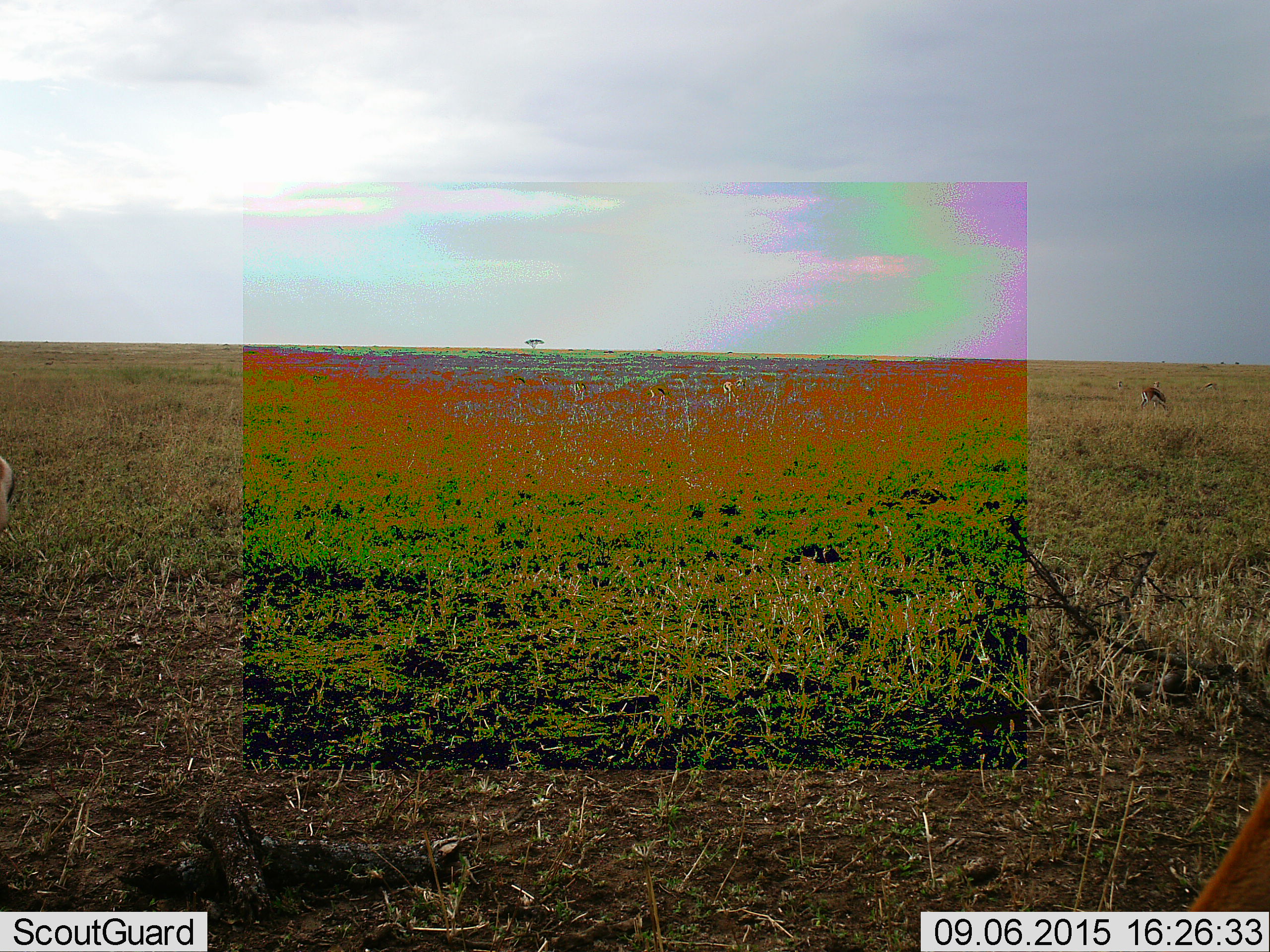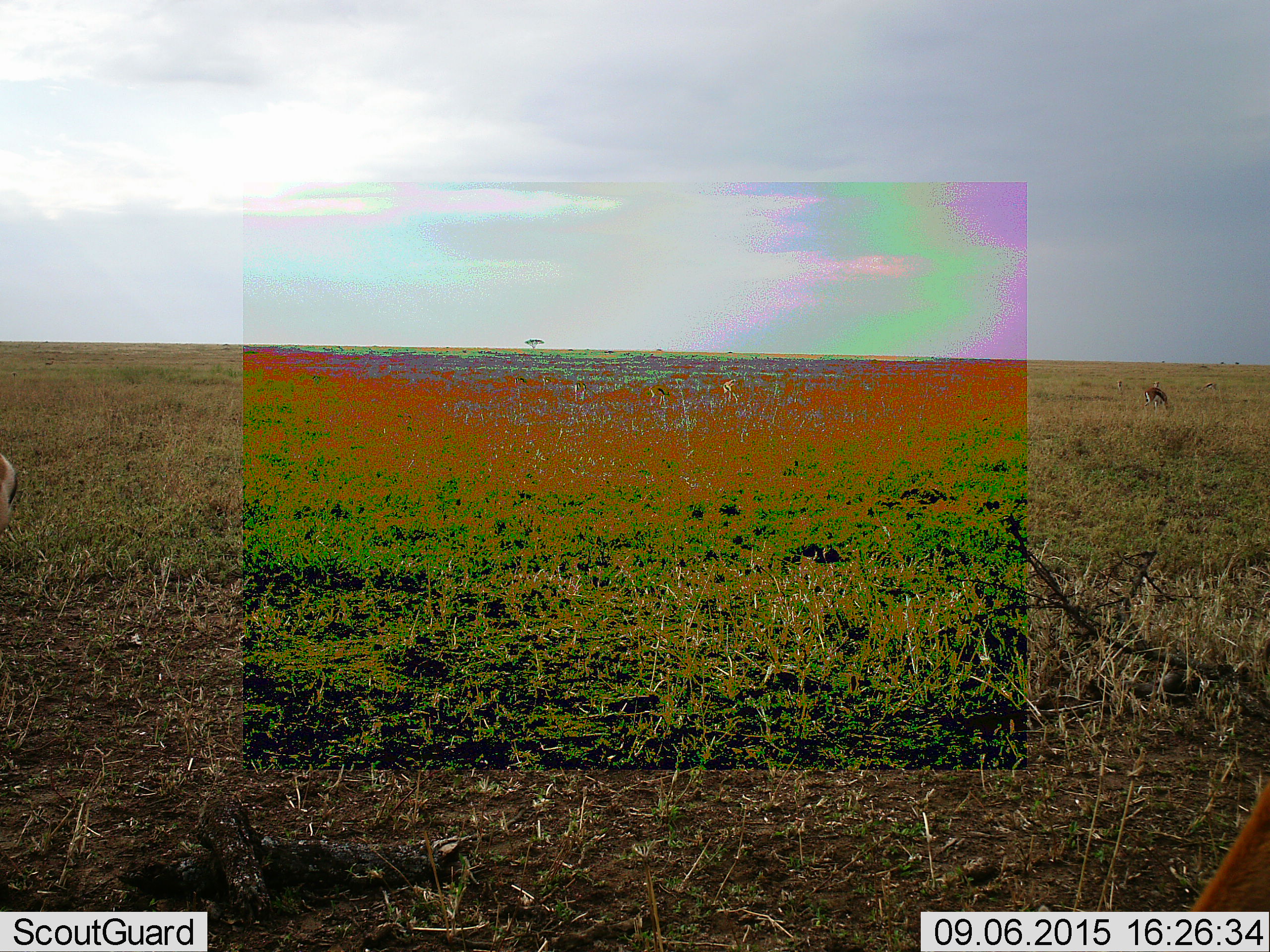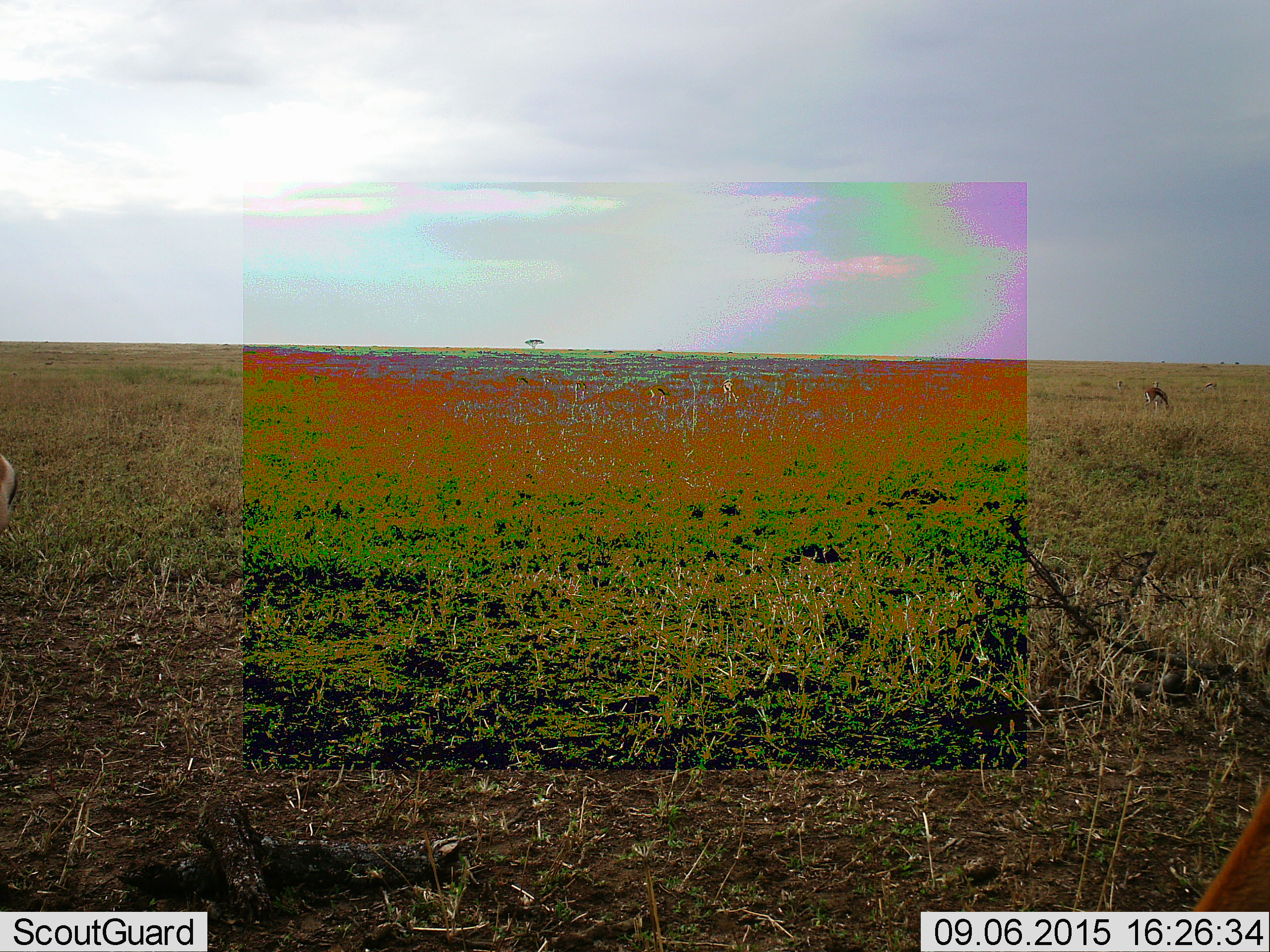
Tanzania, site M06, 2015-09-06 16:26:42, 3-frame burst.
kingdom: Animalia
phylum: Chordata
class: Mammalia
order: Artiodactyla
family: Bovidae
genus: Eudorcas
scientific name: Eudorcas thomsonii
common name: thomson's gazelle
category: gazellethomsons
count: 11-50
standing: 40%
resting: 0%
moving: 20%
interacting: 0%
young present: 0%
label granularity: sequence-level